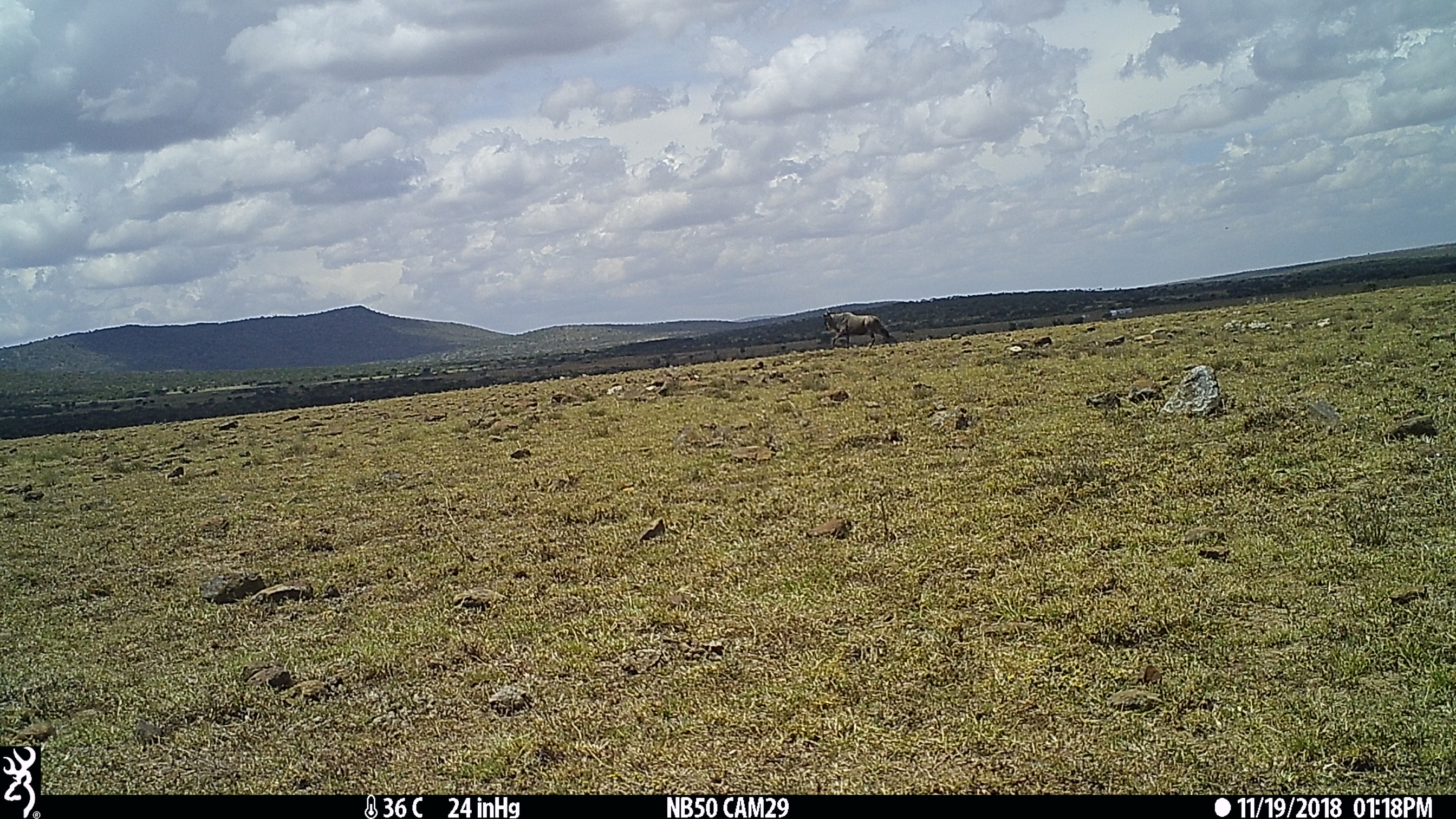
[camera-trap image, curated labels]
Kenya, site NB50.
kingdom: Animalia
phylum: Chordata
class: Mammalia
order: Artiodactyla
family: Bovidae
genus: Connochaetes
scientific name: Connochaetes taurinus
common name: blue wildebeest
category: wildebeest